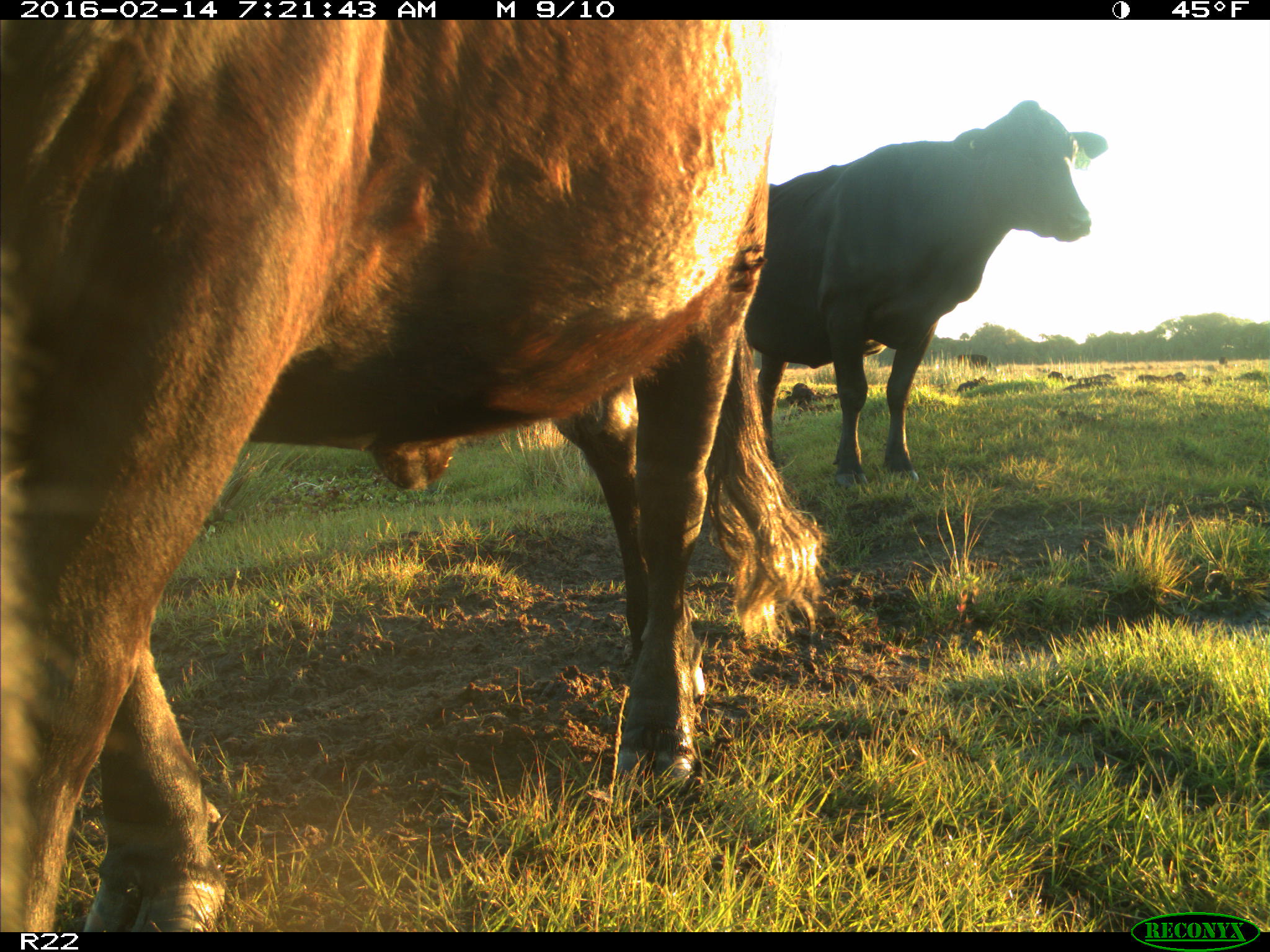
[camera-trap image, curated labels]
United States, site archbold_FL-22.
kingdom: Animalia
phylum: Chordata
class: Mammalia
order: Artiodactyla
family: Bovidae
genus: Bos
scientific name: Bos taurus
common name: domestic cow